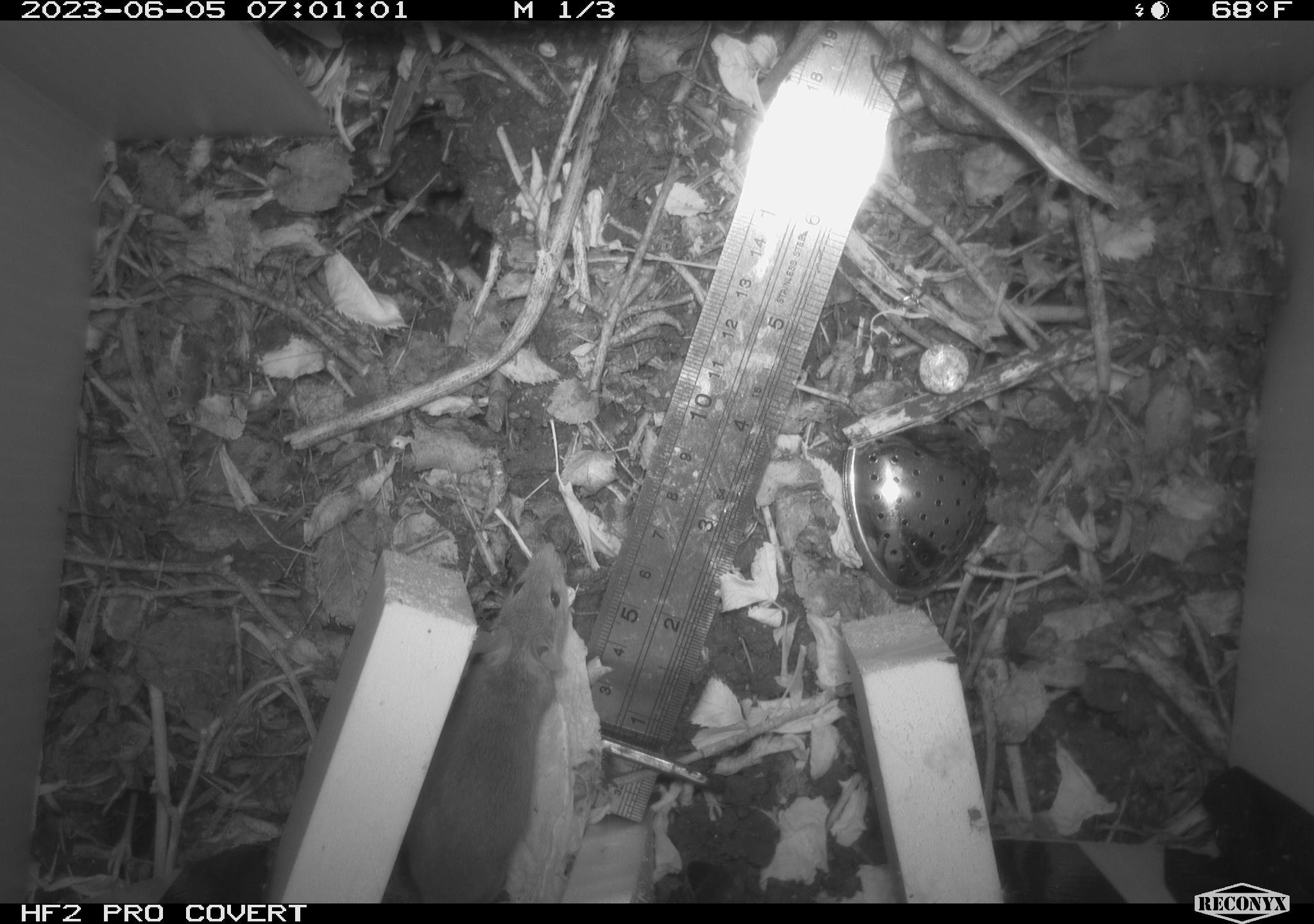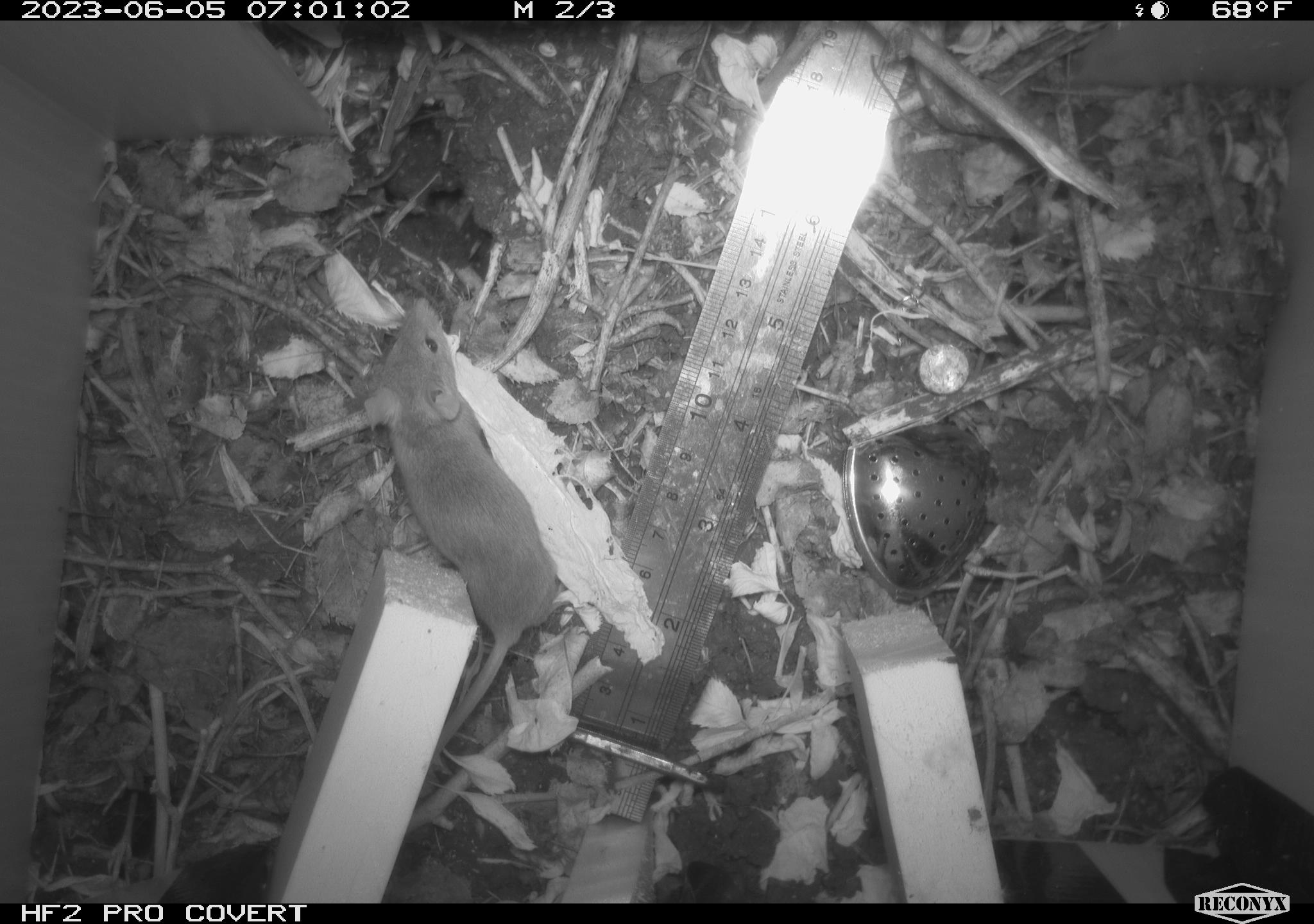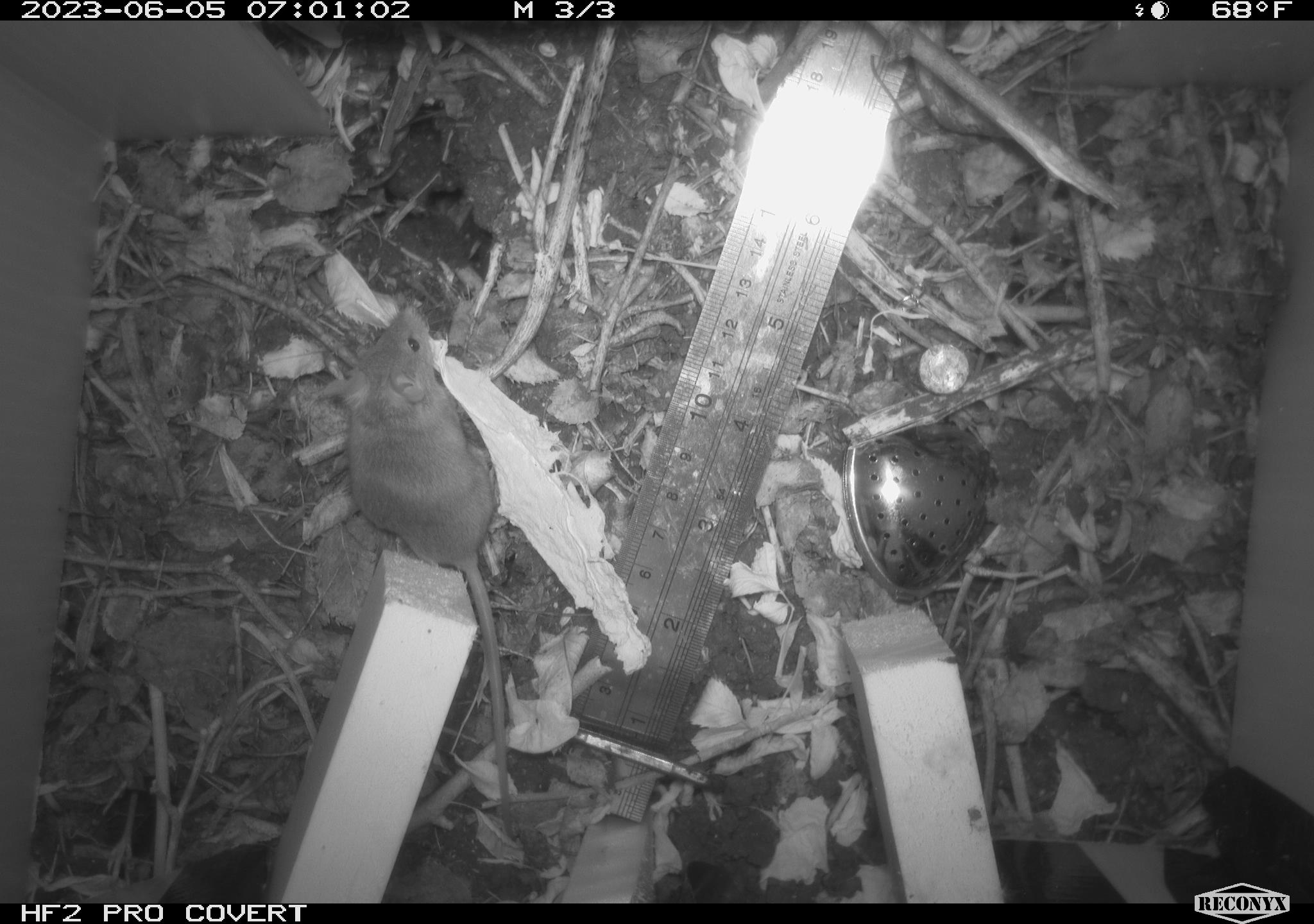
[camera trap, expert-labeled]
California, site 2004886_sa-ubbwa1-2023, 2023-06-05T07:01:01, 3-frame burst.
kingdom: Animalia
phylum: Chordata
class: Mammalia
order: Rodentia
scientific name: Rodentia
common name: rodent